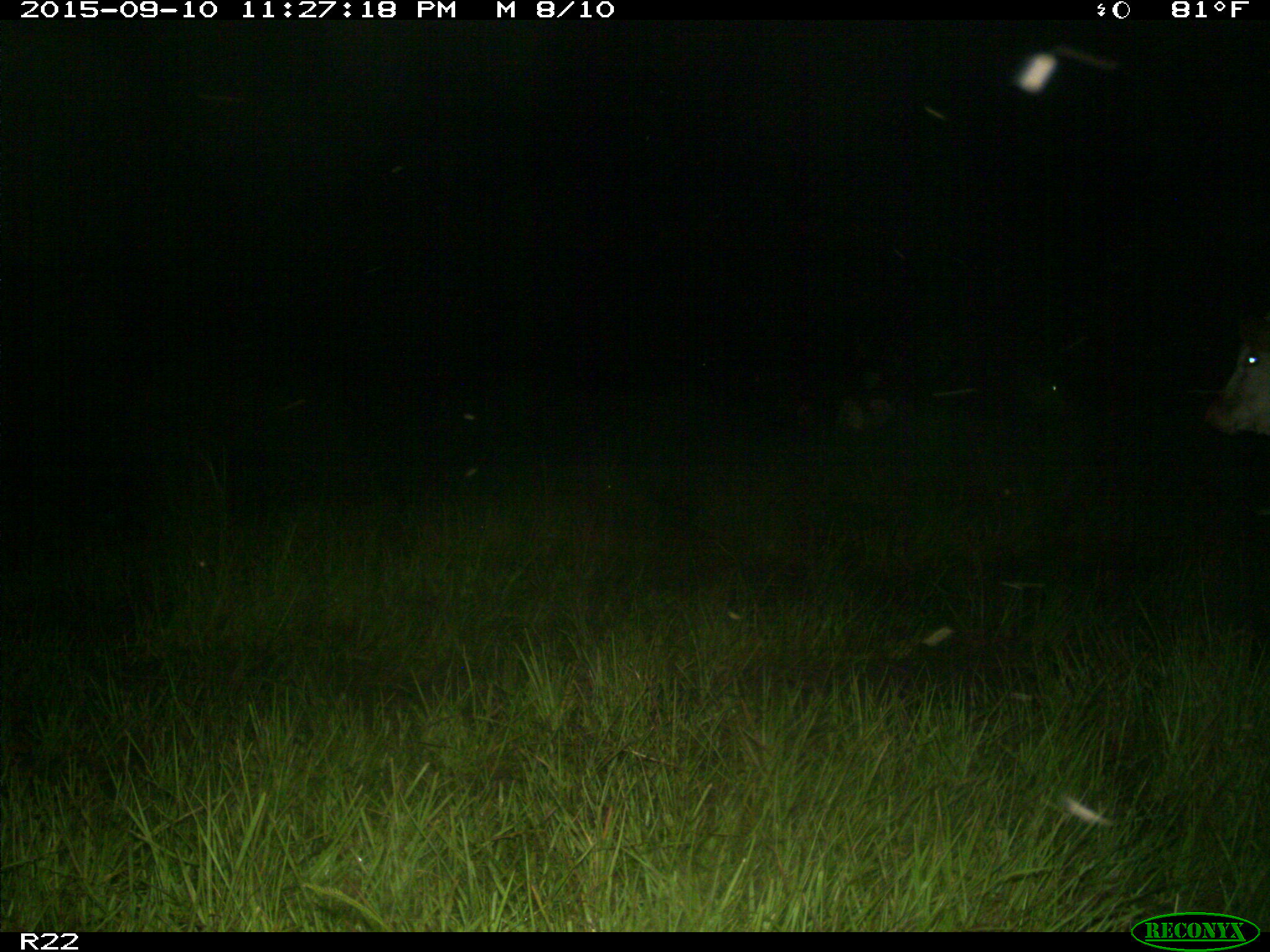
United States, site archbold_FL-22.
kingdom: Animalia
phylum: Chordata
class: Mammalia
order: Artiodactyla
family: Bovidae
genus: Bos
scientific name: Bos taurus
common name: domestic cow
Bos taurus (domestic cow).